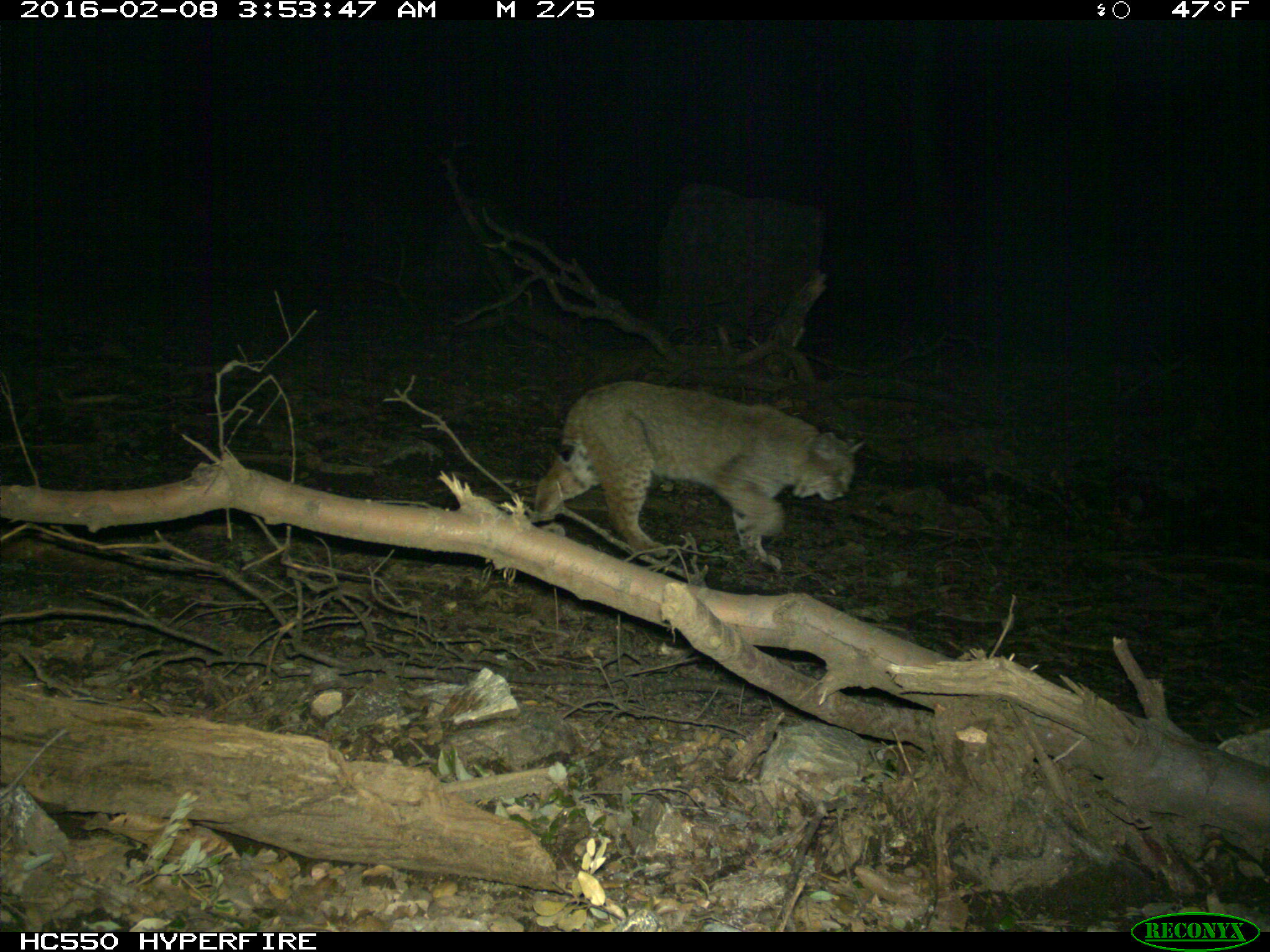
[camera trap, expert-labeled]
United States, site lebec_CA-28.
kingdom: Animalia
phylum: Chordata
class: Mammalia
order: Carnivora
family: Felidae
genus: Lynx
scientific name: Lynx rufus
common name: bobcat